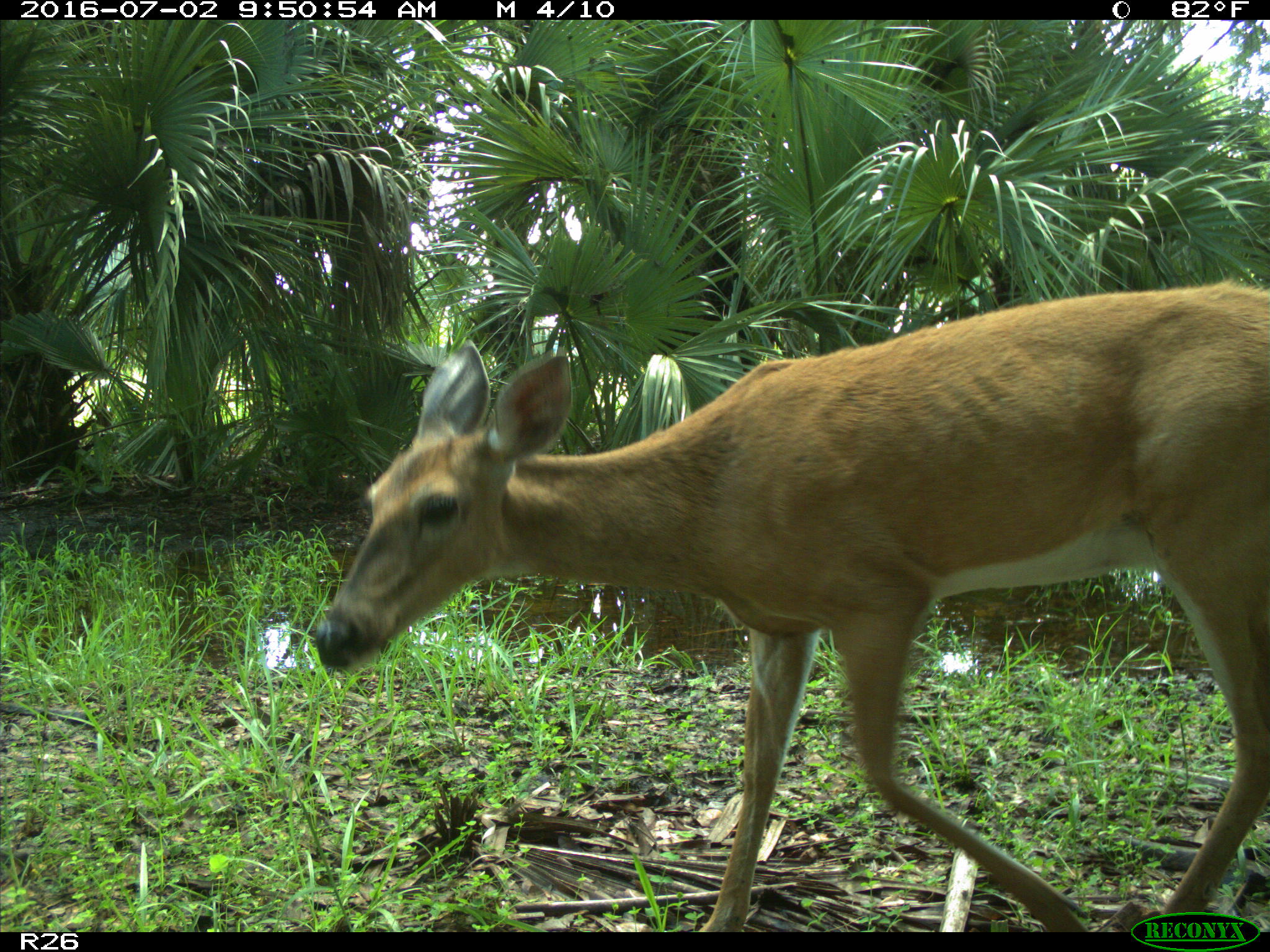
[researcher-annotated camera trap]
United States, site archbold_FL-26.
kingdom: Animalia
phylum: Chordata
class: Mammalia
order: Artiodactyla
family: Cervidae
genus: Odocoileus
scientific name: Odocoileus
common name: deer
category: unidentified deer